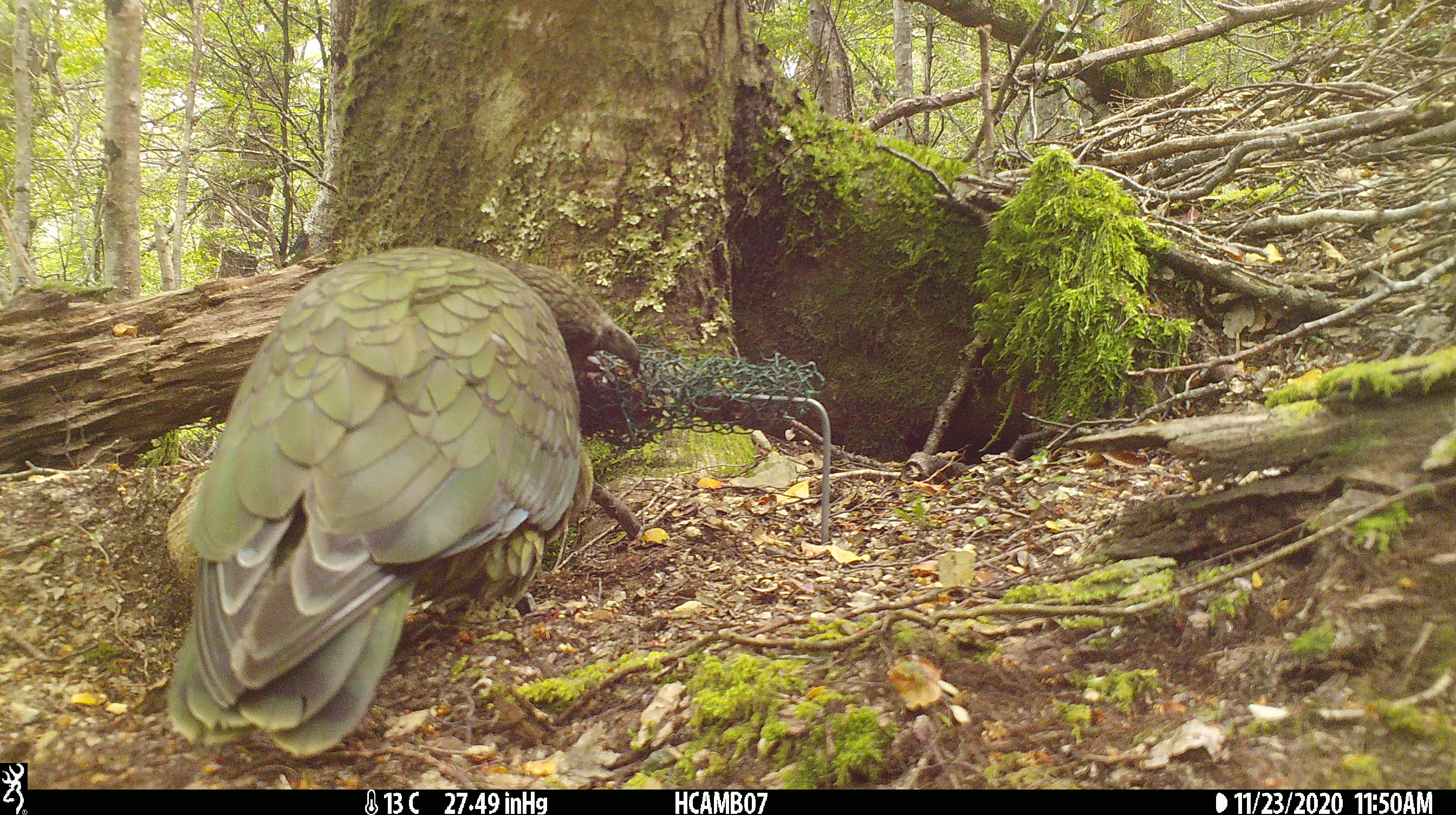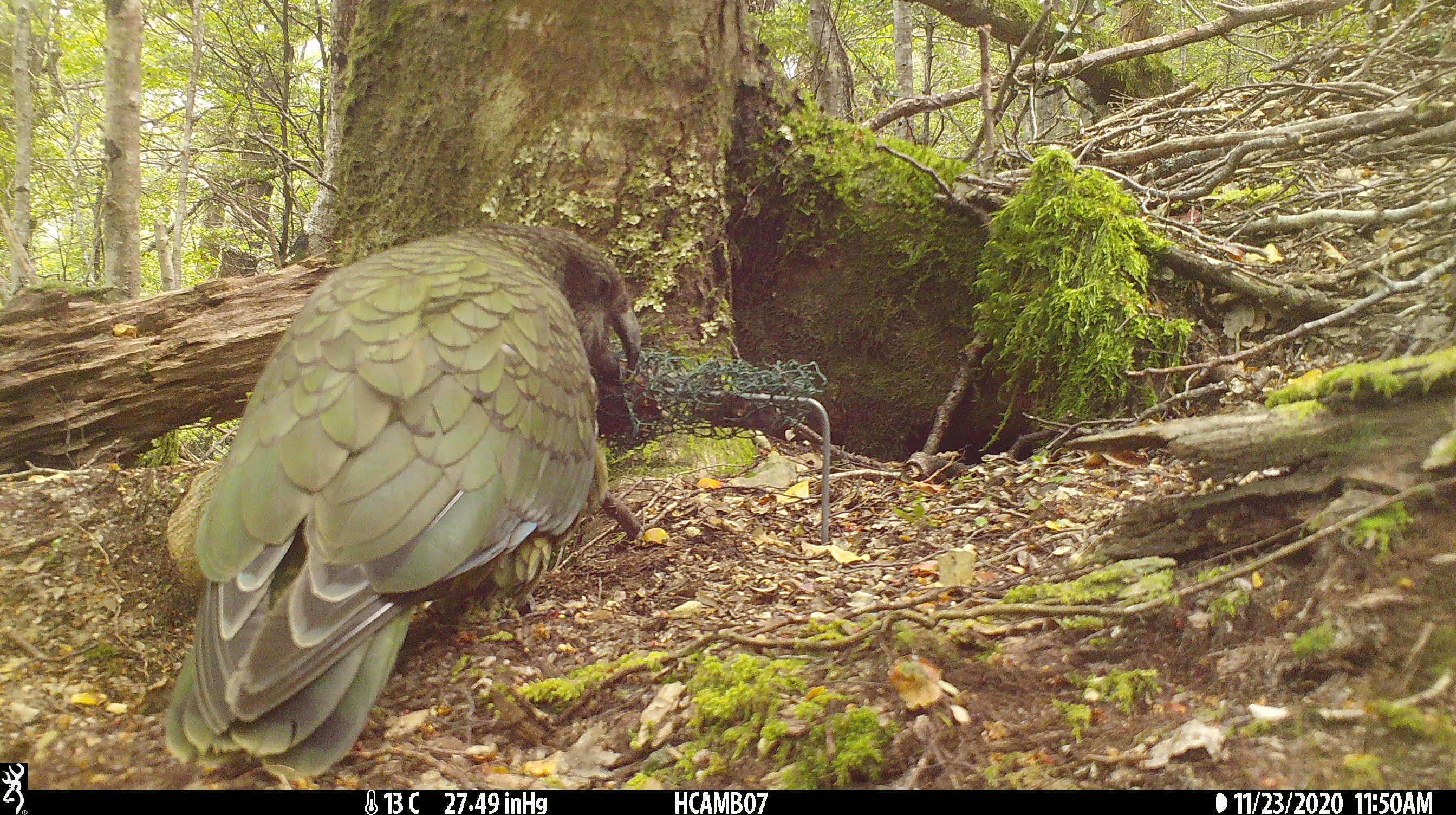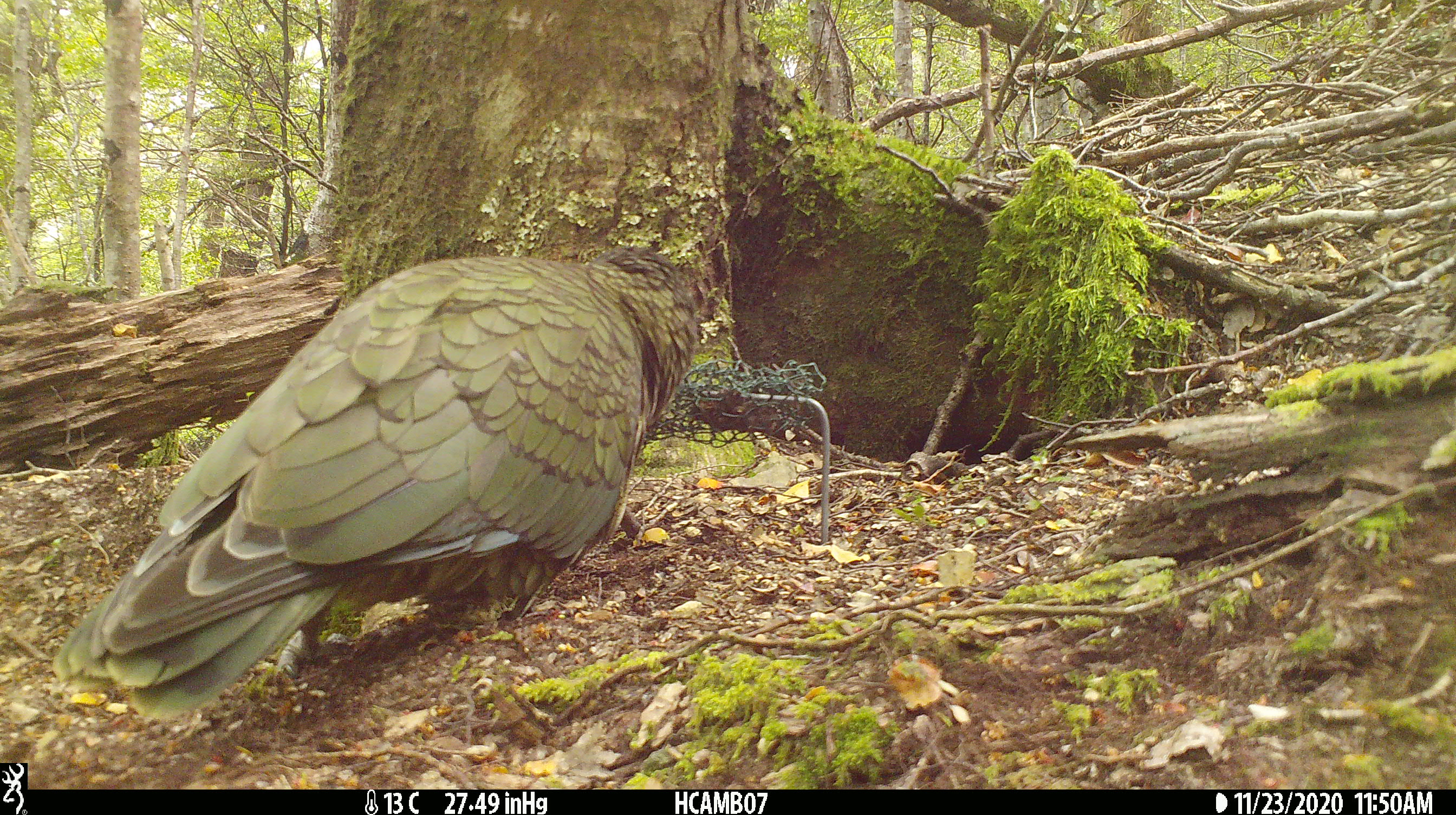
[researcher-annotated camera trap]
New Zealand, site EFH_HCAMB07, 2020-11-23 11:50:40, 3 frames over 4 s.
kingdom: Animalia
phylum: Chordata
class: Aves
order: Psittaciformes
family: Strigopidae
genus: Nestor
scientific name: Nestor notabilis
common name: kea